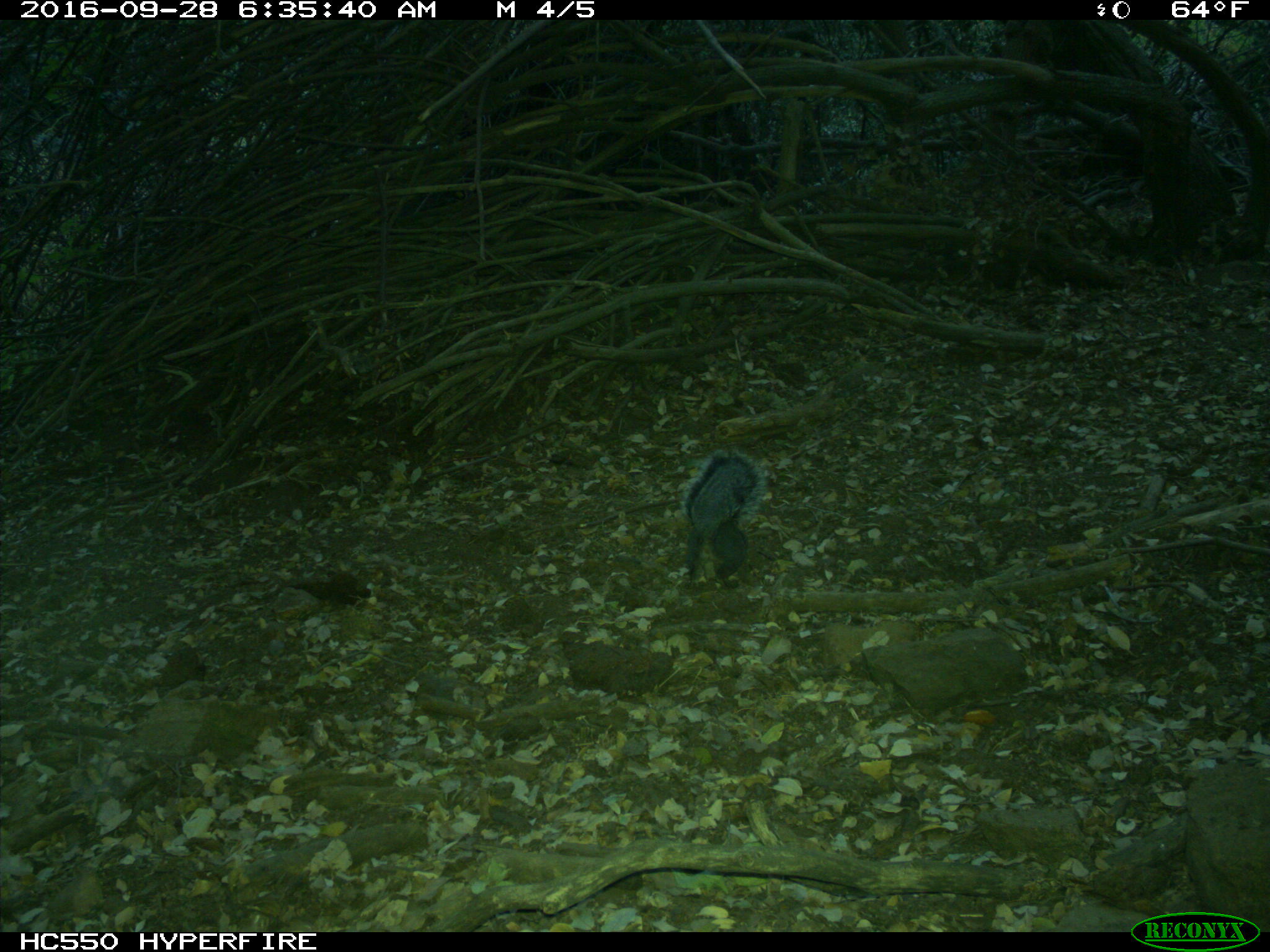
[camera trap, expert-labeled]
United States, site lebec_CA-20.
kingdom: Animalia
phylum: Chordata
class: Mammalia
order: Rodentia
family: Sciuridae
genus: Sciurus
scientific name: Sciurus carolinensis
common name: eastern gray squirrel